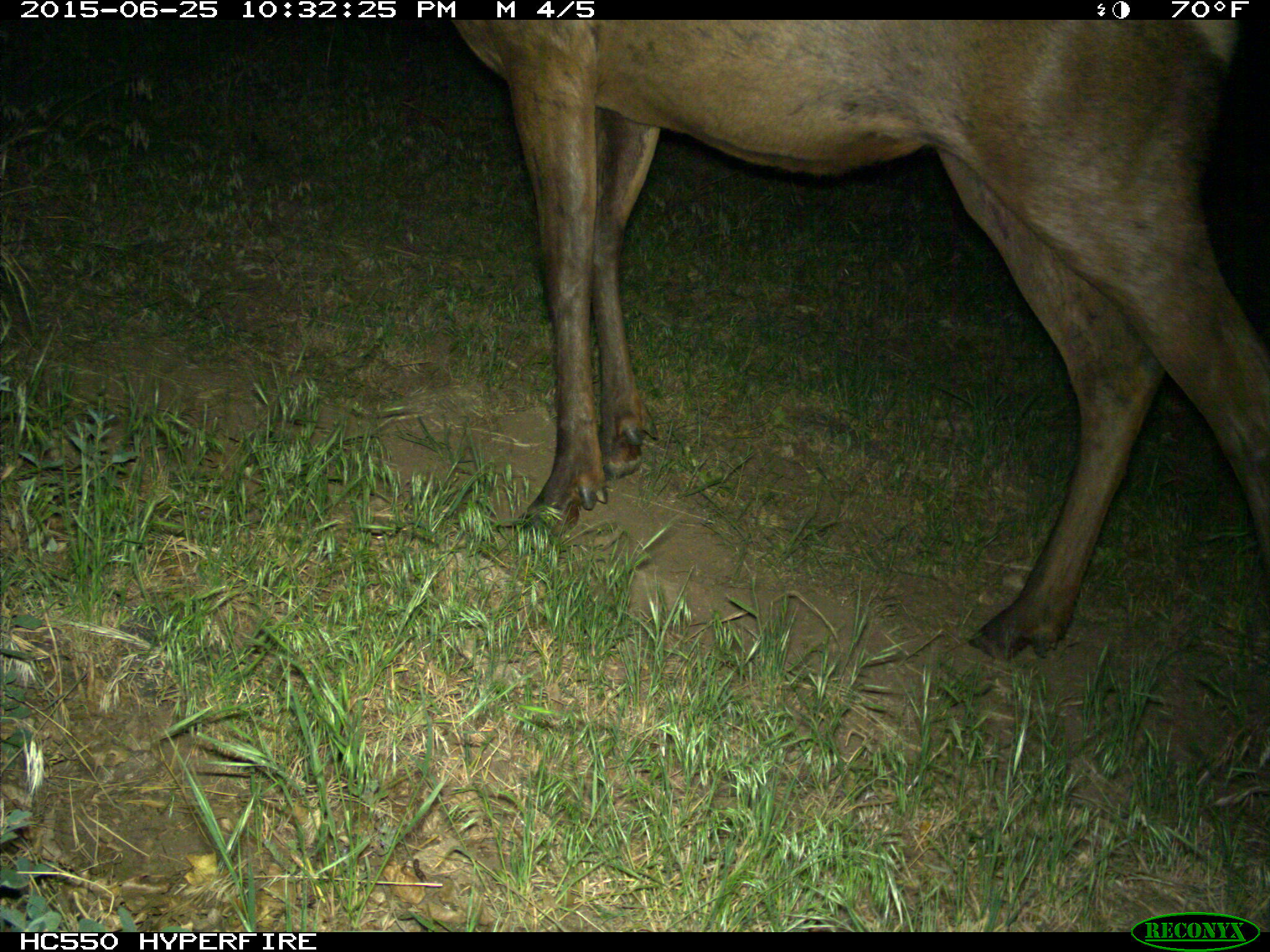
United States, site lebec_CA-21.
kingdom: Animalia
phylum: Chordata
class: Mammalia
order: Artiodactyla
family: Cervidae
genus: Cervus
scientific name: Cervus canadensis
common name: elk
Cervus canadensis (elk).